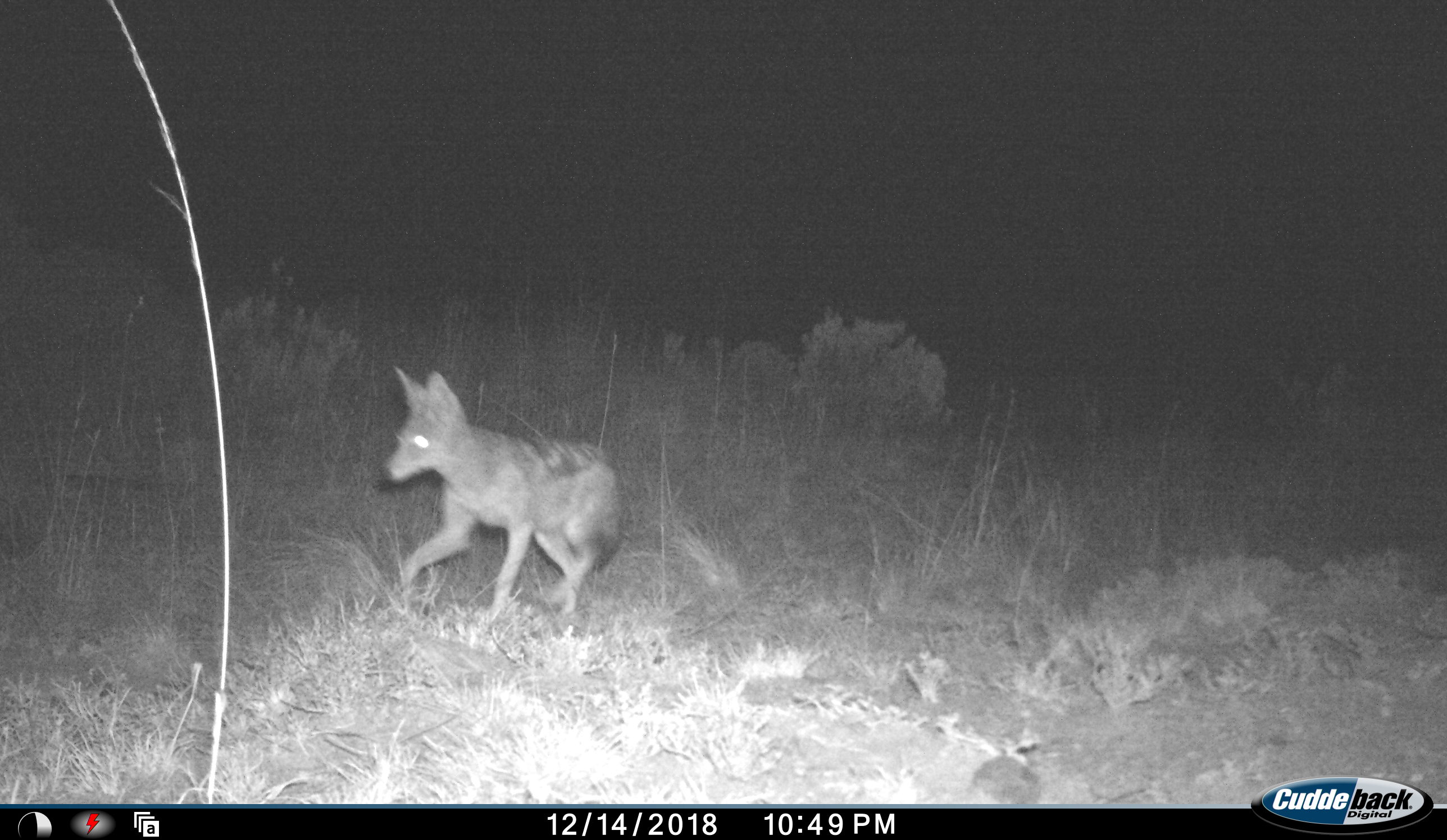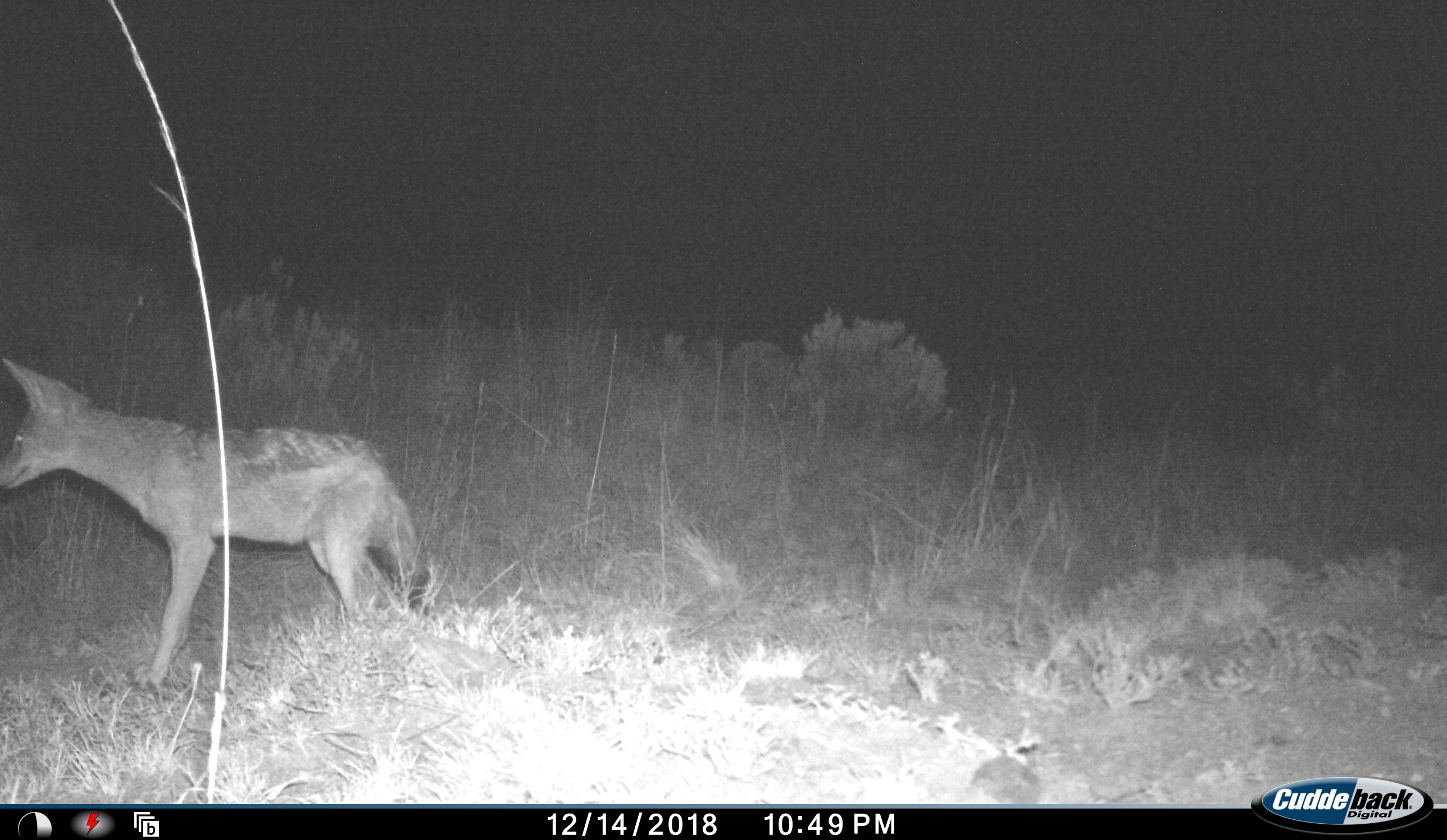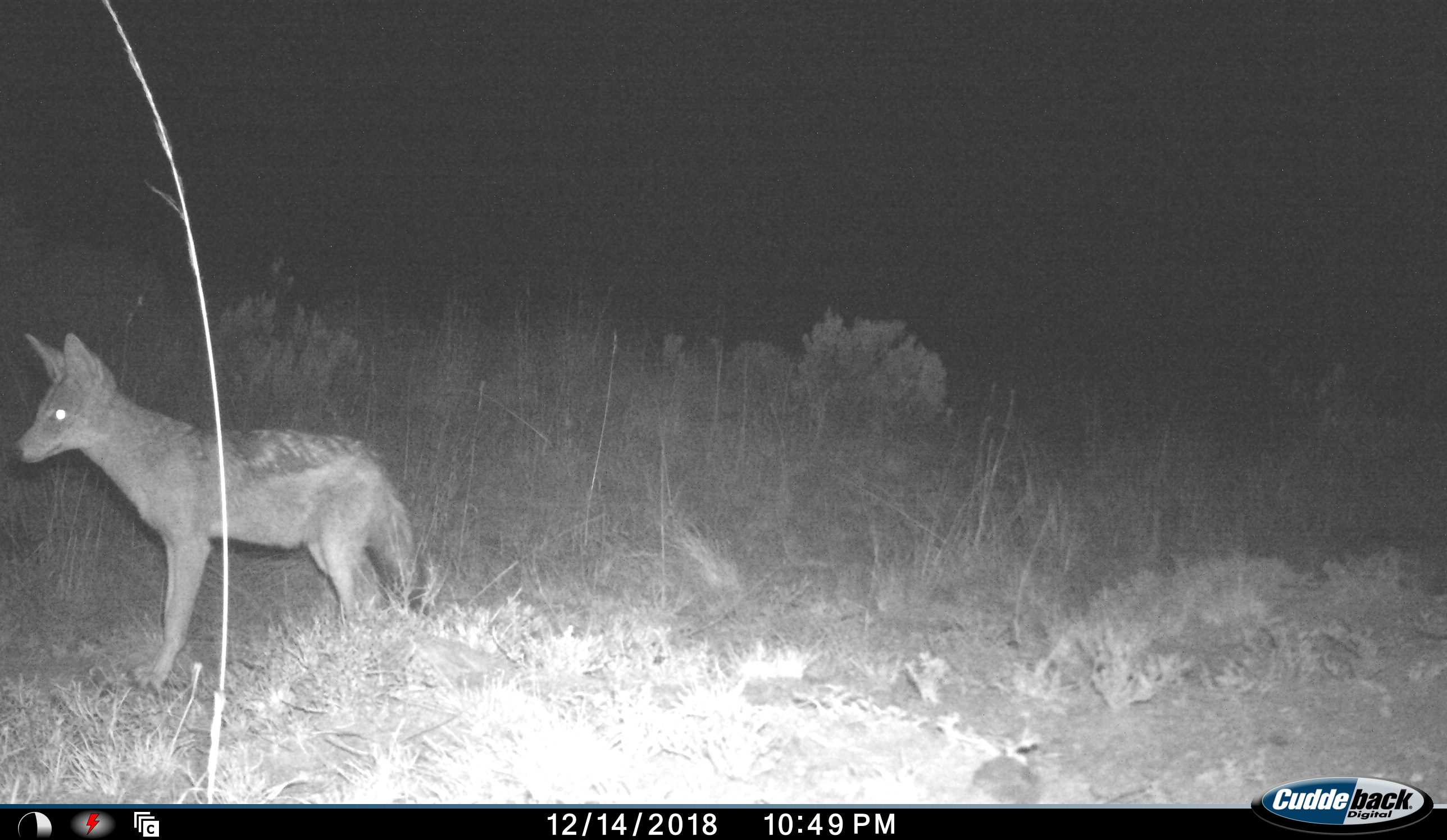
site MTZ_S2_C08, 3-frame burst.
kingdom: Animalia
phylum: Chordata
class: Mammalia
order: Carnivora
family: Canidae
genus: Lupulella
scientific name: Lupulella mesomelas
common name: black-backed jackal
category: jackalblackbacked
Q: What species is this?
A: Jackalblackbacked (black-backed jackal) (Lupulella mesomelas).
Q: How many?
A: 1.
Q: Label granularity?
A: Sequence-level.